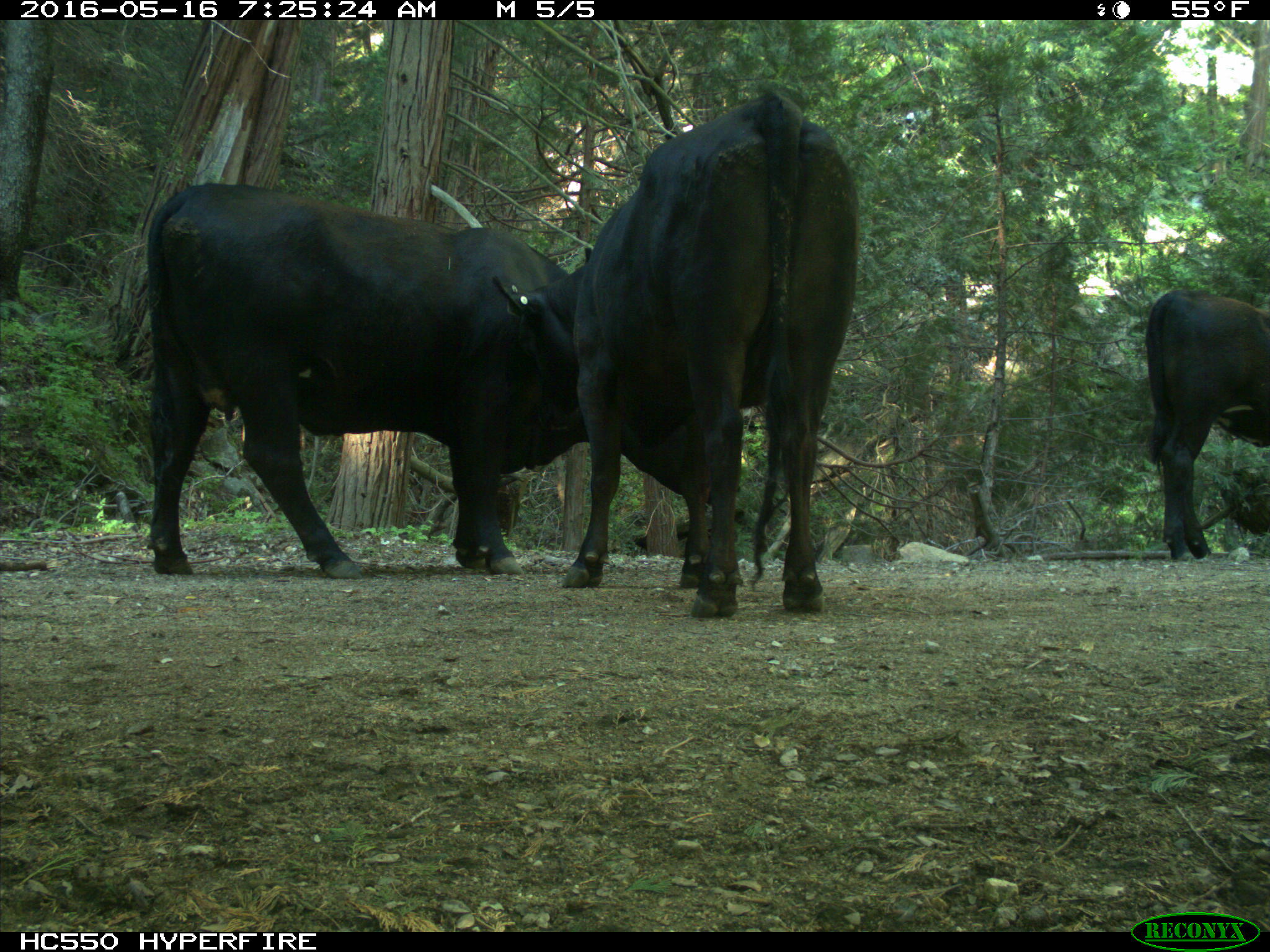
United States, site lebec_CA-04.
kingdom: Animalia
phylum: Chordata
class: Mammalia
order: Artiodactyla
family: Bovidae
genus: Bos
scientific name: Bos taurus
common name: domestic cow